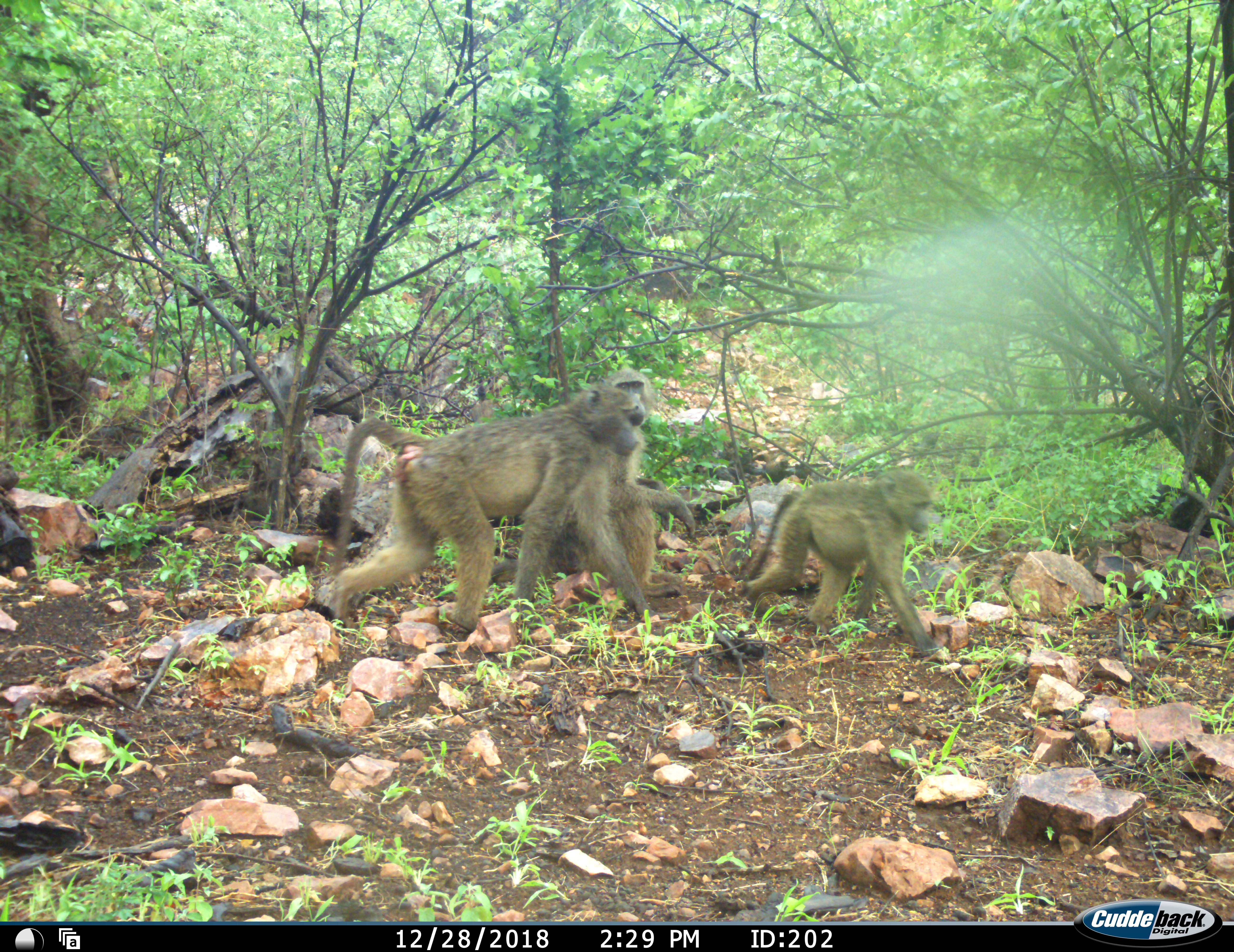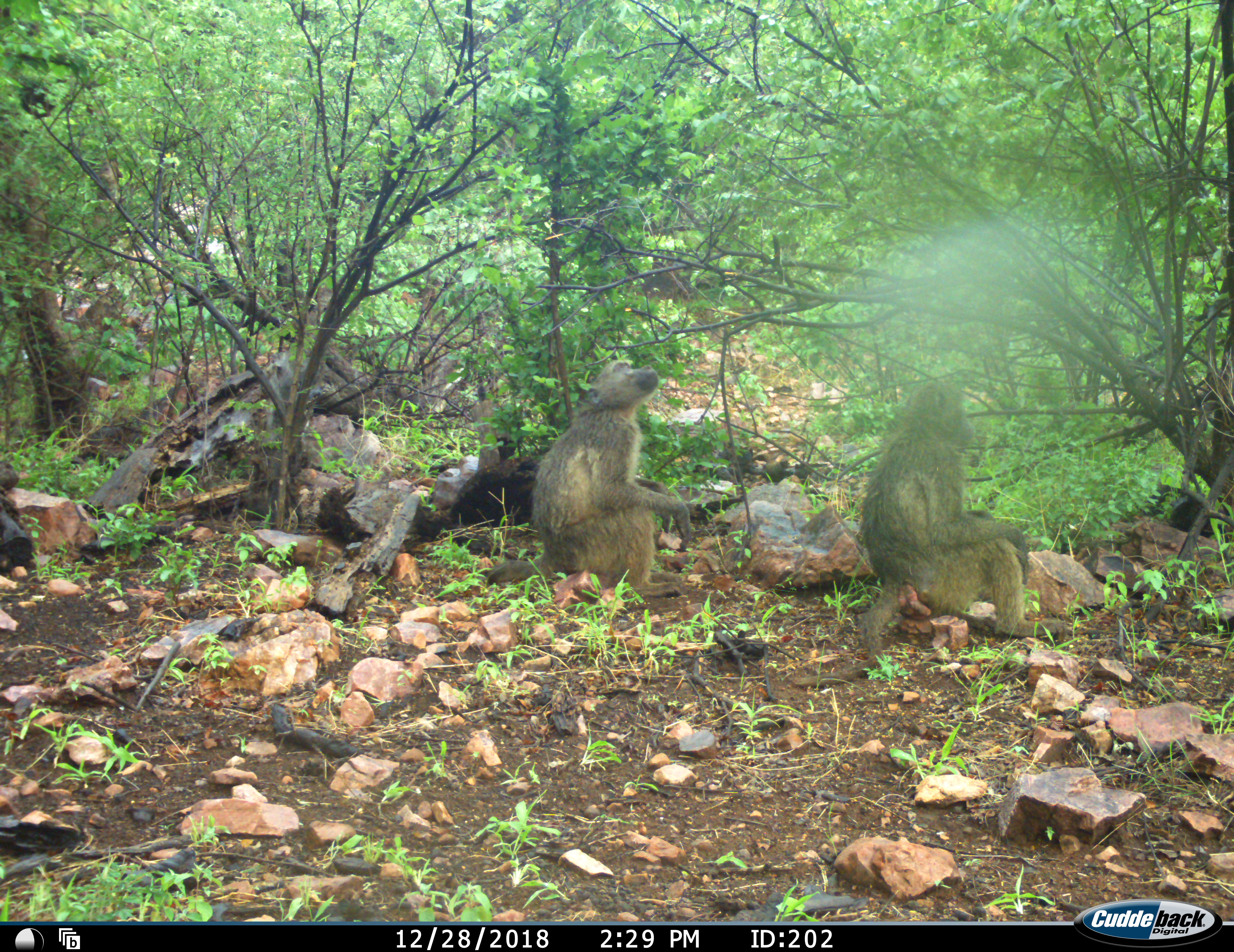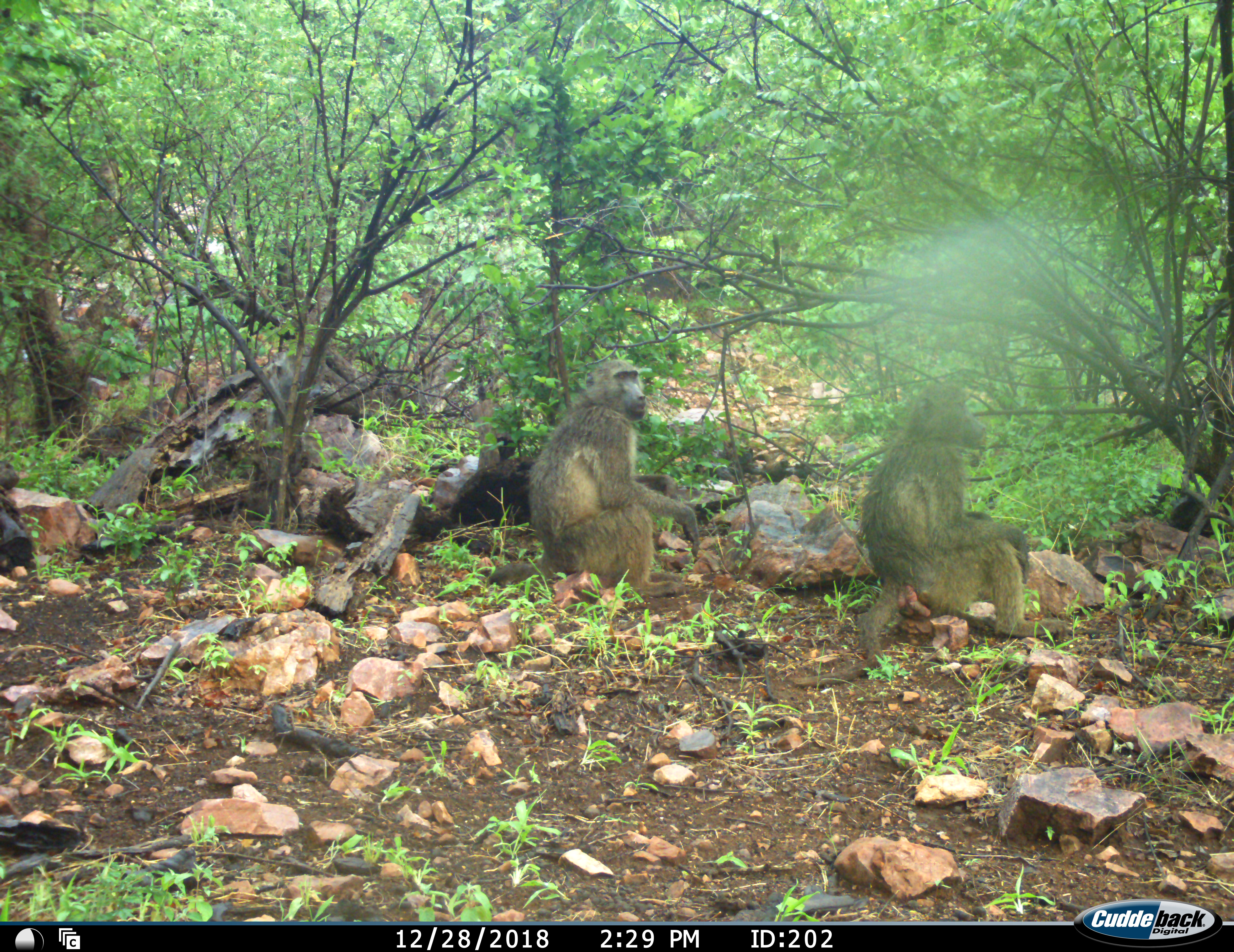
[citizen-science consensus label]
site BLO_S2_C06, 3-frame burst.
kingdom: Animalia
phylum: Chordata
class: Mammalia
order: Primates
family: Cercopithecidae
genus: Papio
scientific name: Papio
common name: baboon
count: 3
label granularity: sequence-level